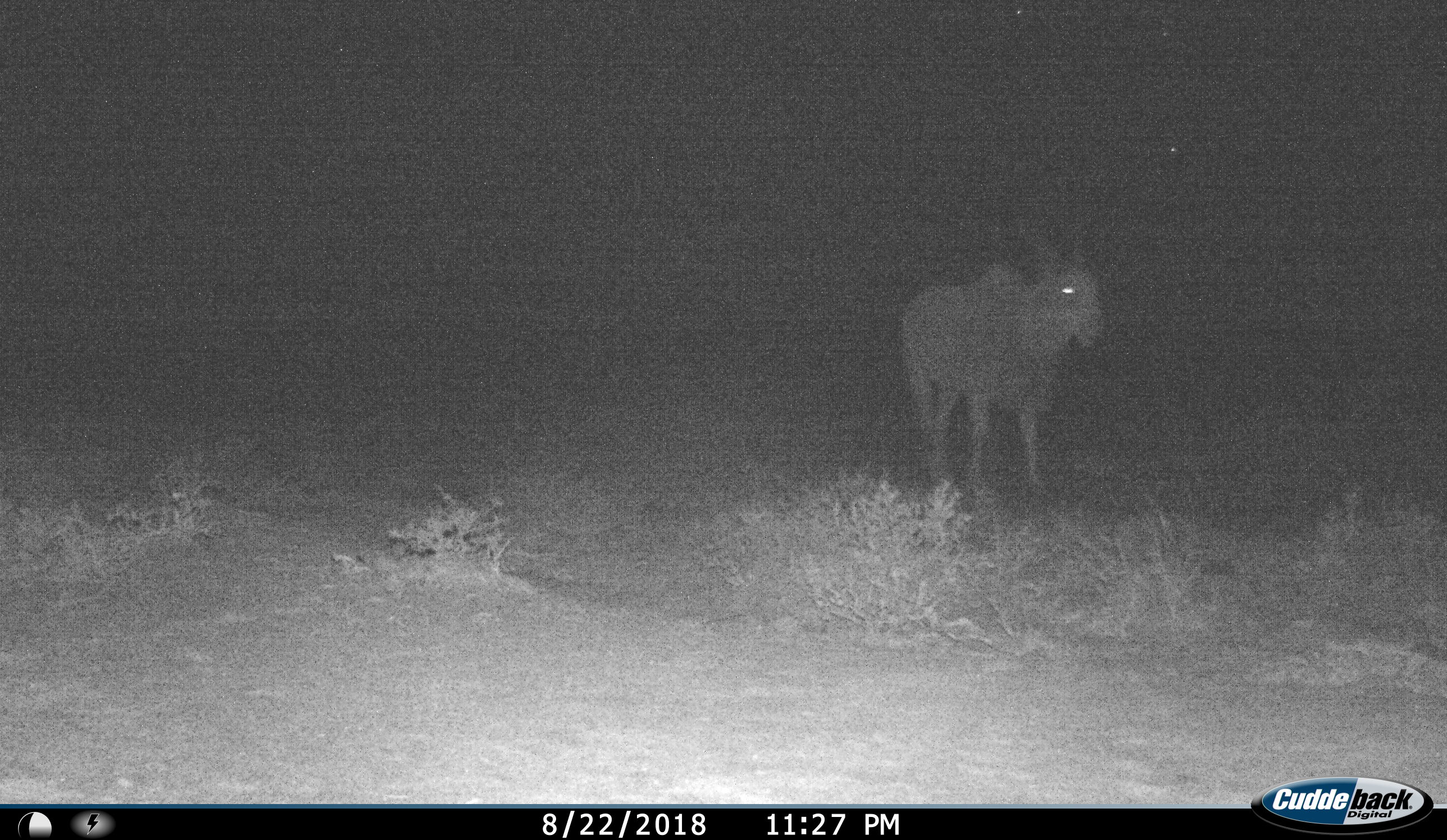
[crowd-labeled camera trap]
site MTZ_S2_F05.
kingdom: Animalia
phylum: Chordata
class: Mammalia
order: Artiodactyla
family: Bovidae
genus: Tragelaphus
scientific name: Tragelaphus oryx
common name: eland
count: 1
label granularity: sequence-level